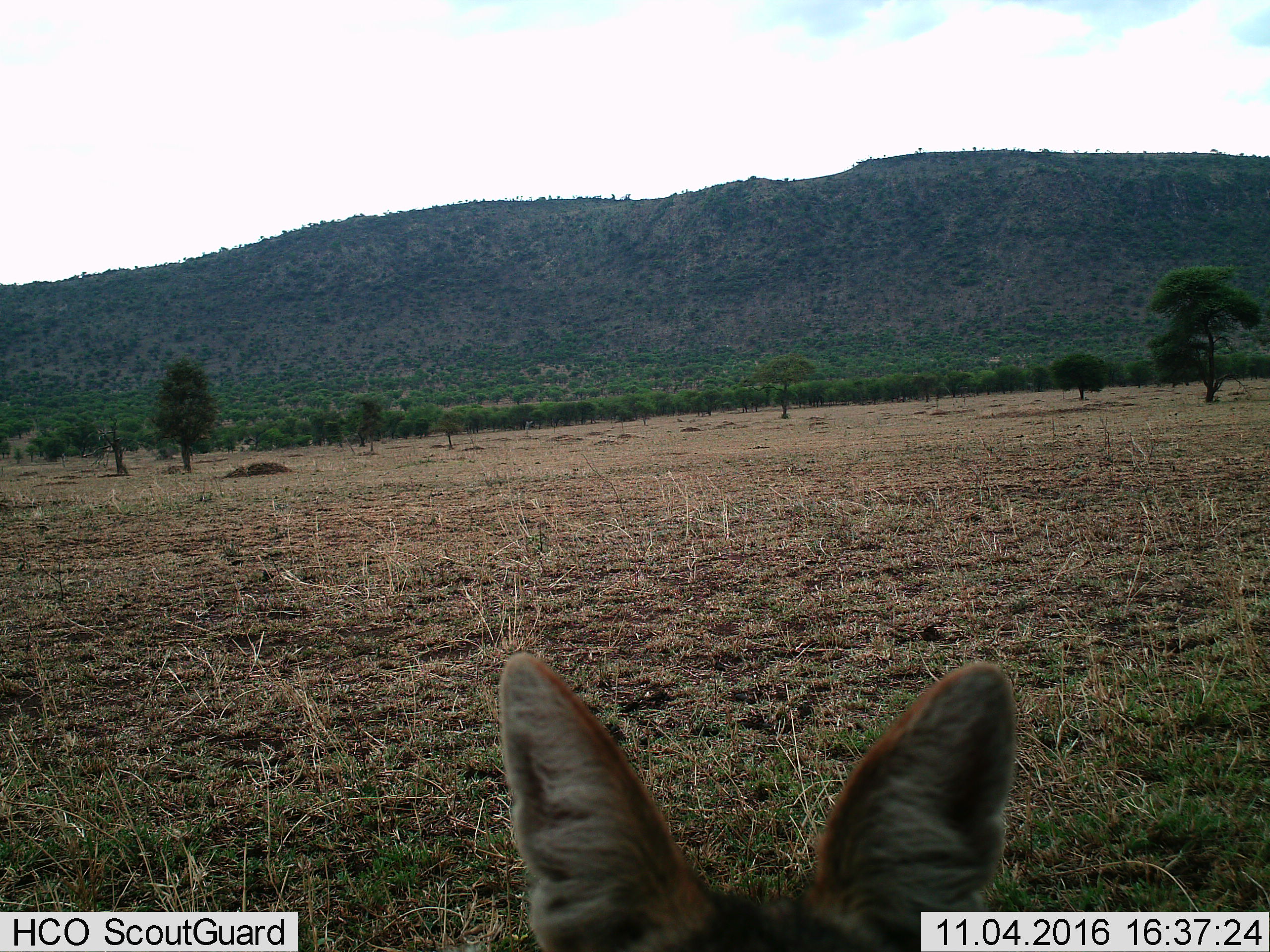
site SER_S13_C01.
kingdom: Animalia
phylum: Chordata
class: Mammalia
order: Carnivora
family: Canidae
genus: Lupulella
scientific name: Lupulella mesomelas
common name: black-backed jackal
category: jackalblackbacked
Jackalblackbacked (black-backed jackal) (Lupulella mesomelas), count 1. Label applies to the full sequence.